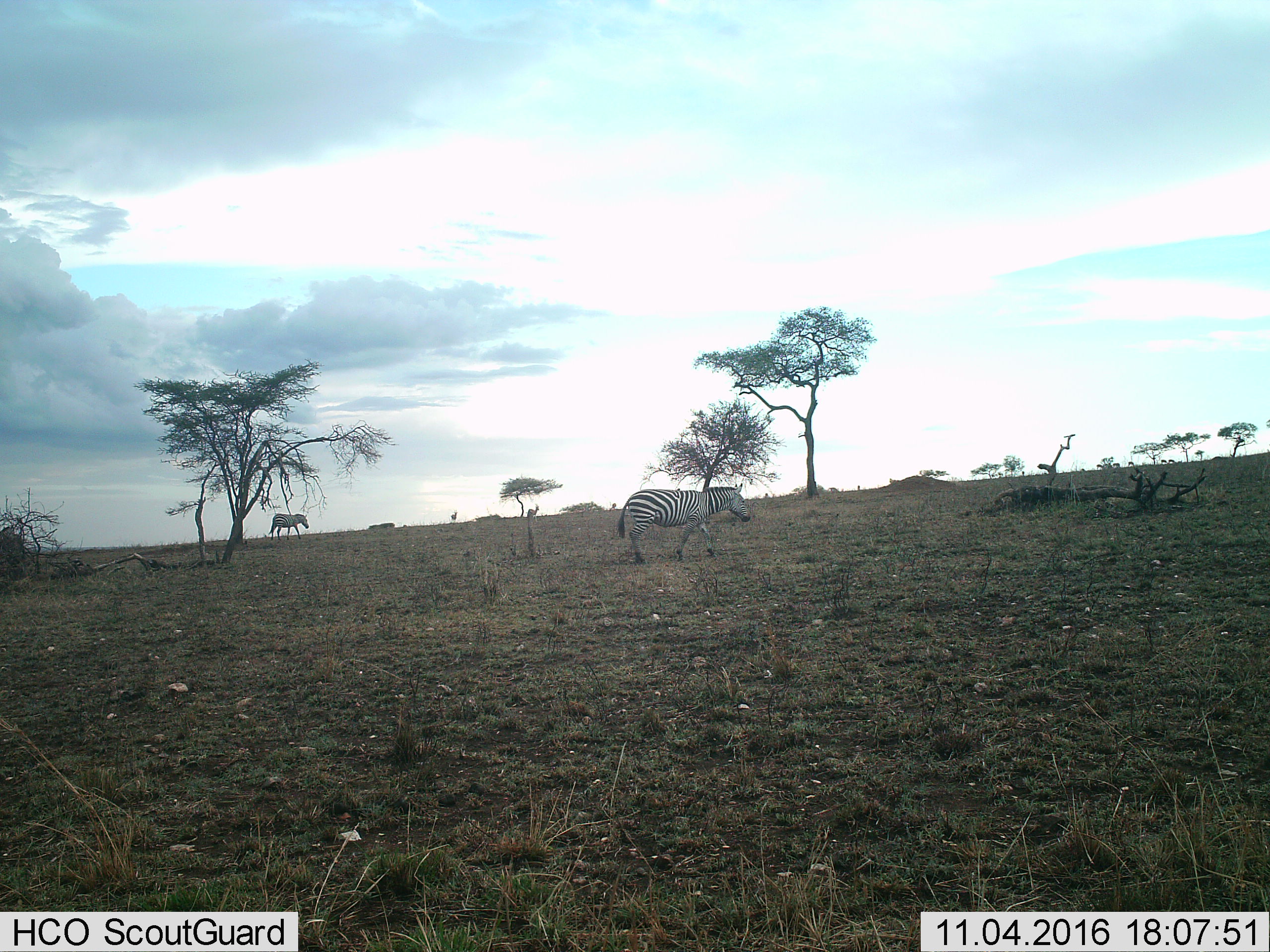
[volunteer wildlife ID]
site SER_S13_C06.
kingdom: Animalia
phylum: Chordata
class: Mammalia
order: Perissodactyla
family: Equidae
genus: Equus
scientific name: Equus quagga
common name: plains zebra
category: zebraplains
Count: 2.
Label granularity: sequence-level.